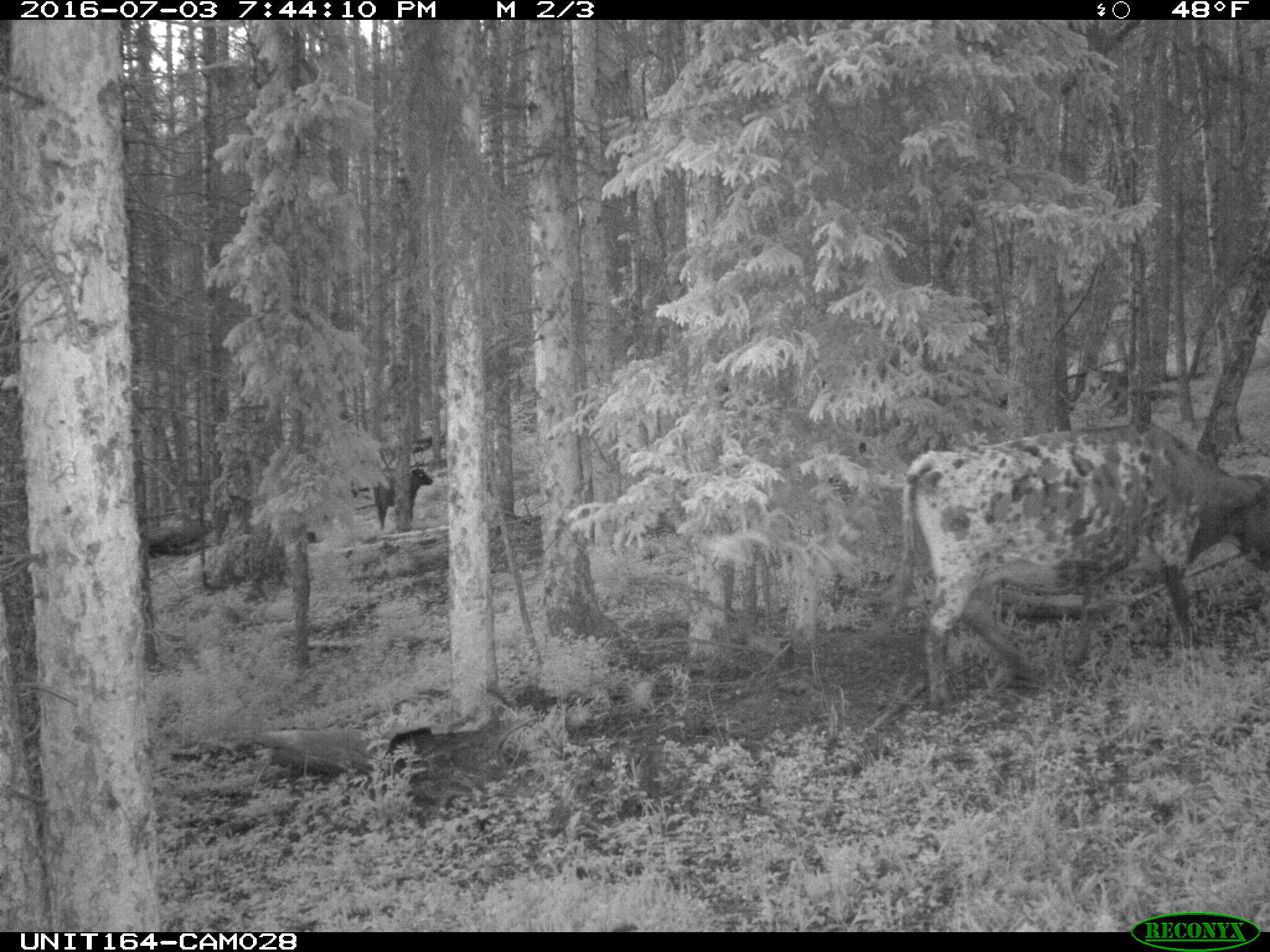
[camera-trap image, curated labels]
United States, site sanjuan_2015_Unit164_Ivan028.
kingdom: Animalia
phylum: Chordata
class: Mammalia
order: Artiodactyla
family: Bovidae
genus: Bos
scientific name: Bos taurus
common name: domestic cow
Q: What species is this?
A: Bos taurus (domestic cow).